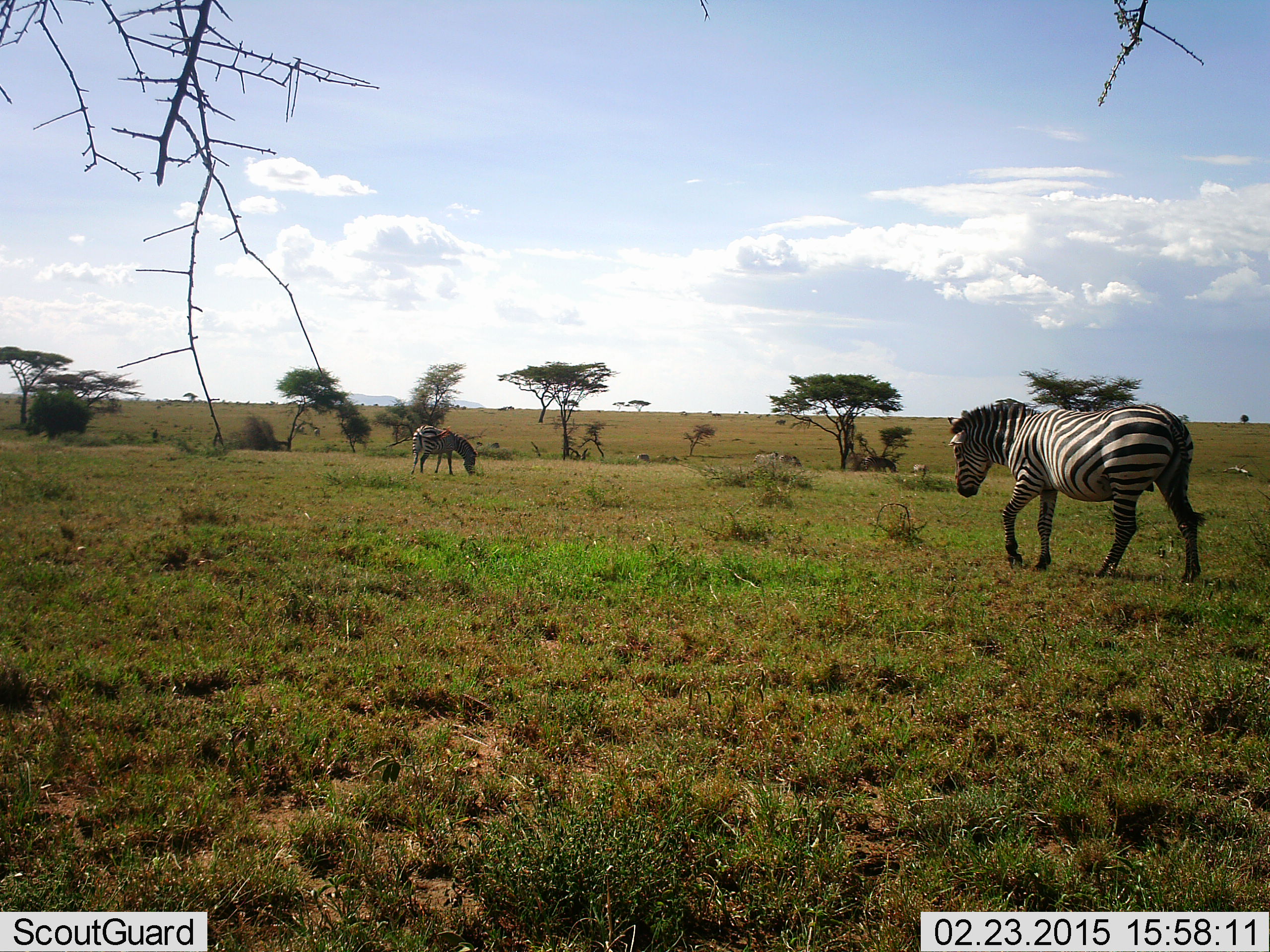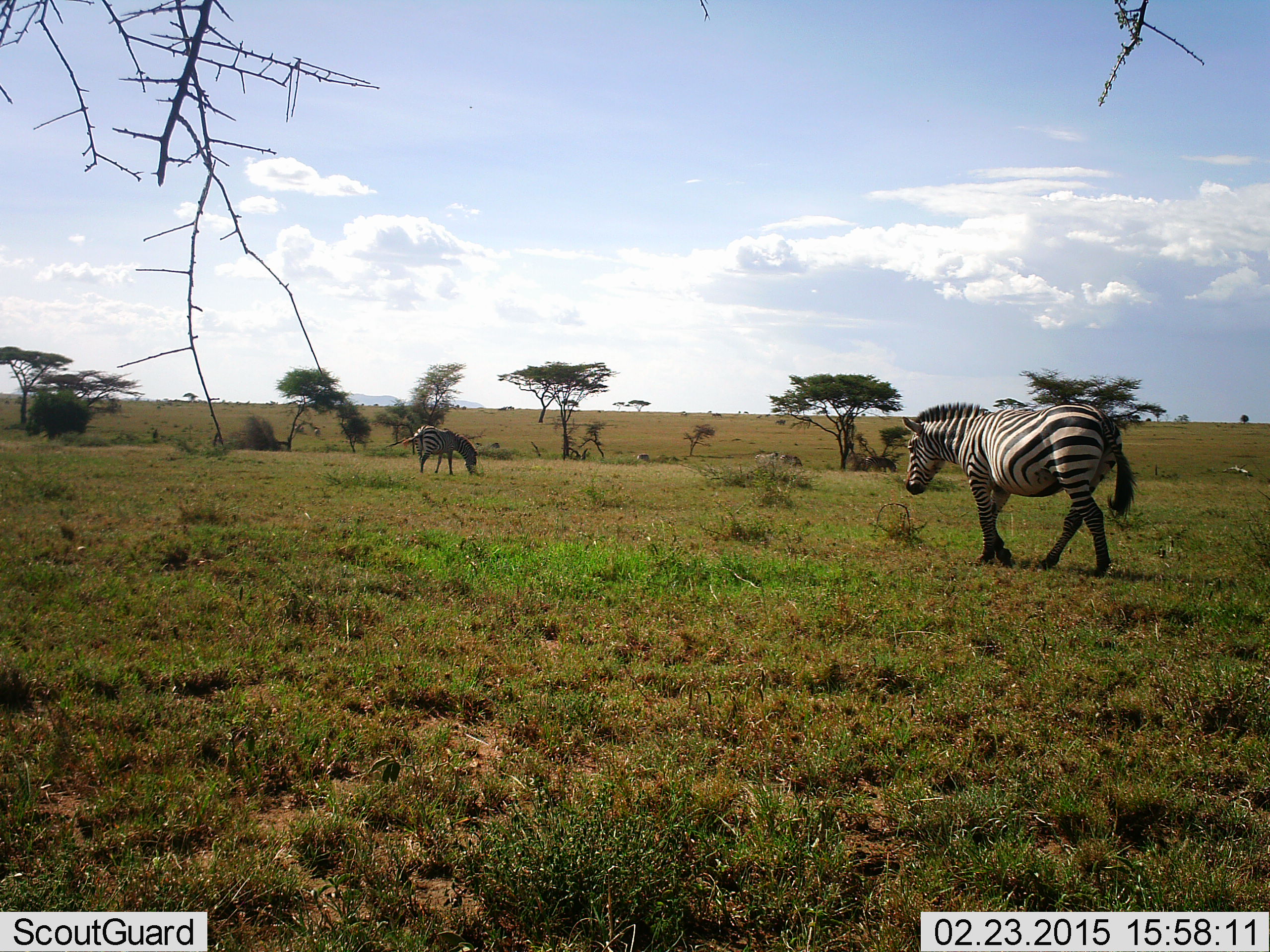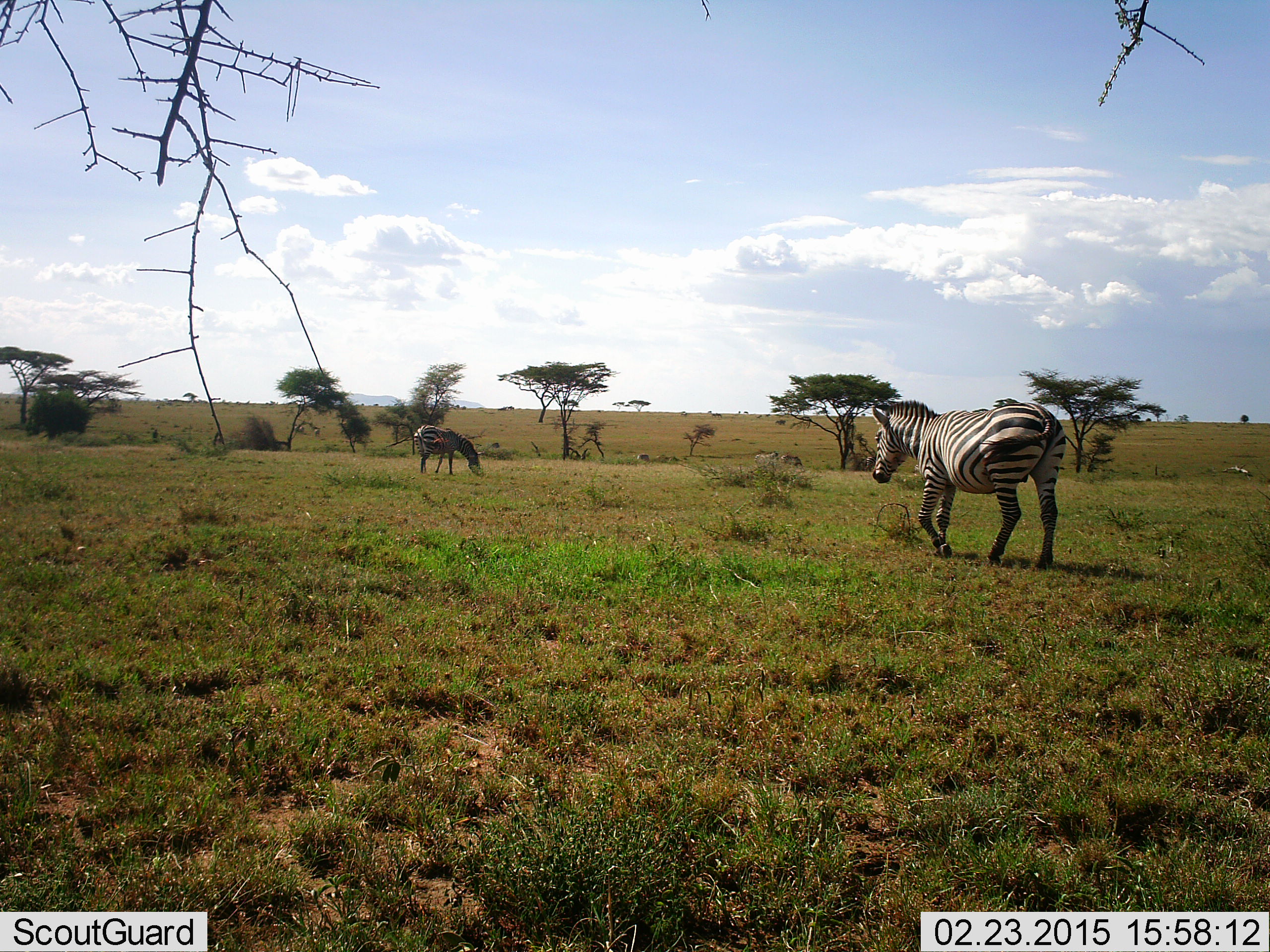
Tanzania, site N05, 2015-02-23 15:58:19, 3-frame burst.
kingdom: Animalia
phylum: Chordata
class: Mammalia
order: Perissodactyla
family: Equidae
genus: Equus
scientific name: Equus quagga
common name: plains zebra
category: zebra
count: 2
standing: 10%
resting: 0%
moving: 100%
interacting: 0%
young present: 0%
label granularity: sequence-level